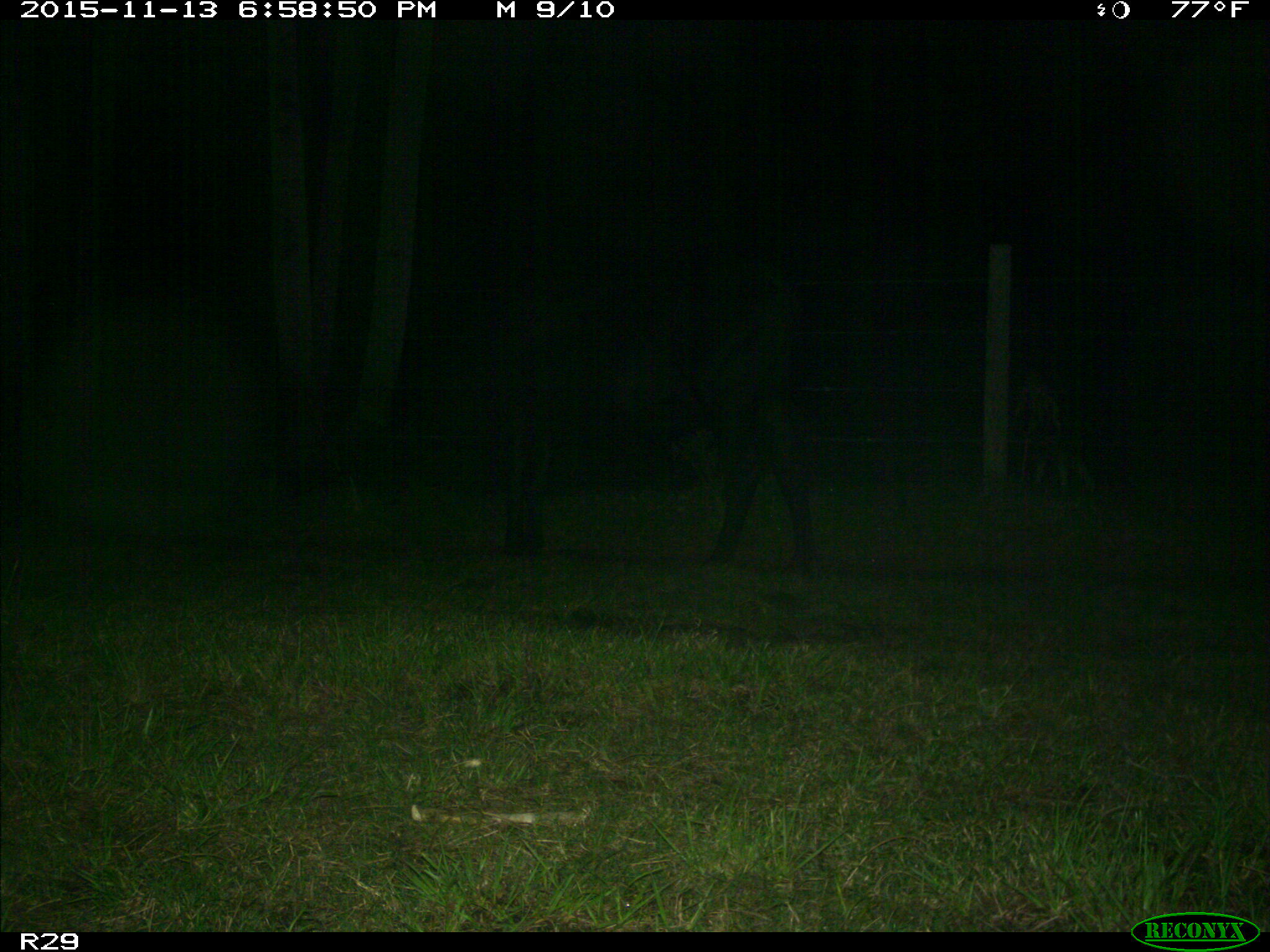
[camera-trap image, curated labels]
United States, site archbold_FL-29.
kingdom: Animalia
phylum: Chordata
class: Mammalia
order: Artiodactyla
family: Bovidae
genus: Bos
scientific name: Bos taurus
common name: domestic cow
Bos taurus (domestic cow).